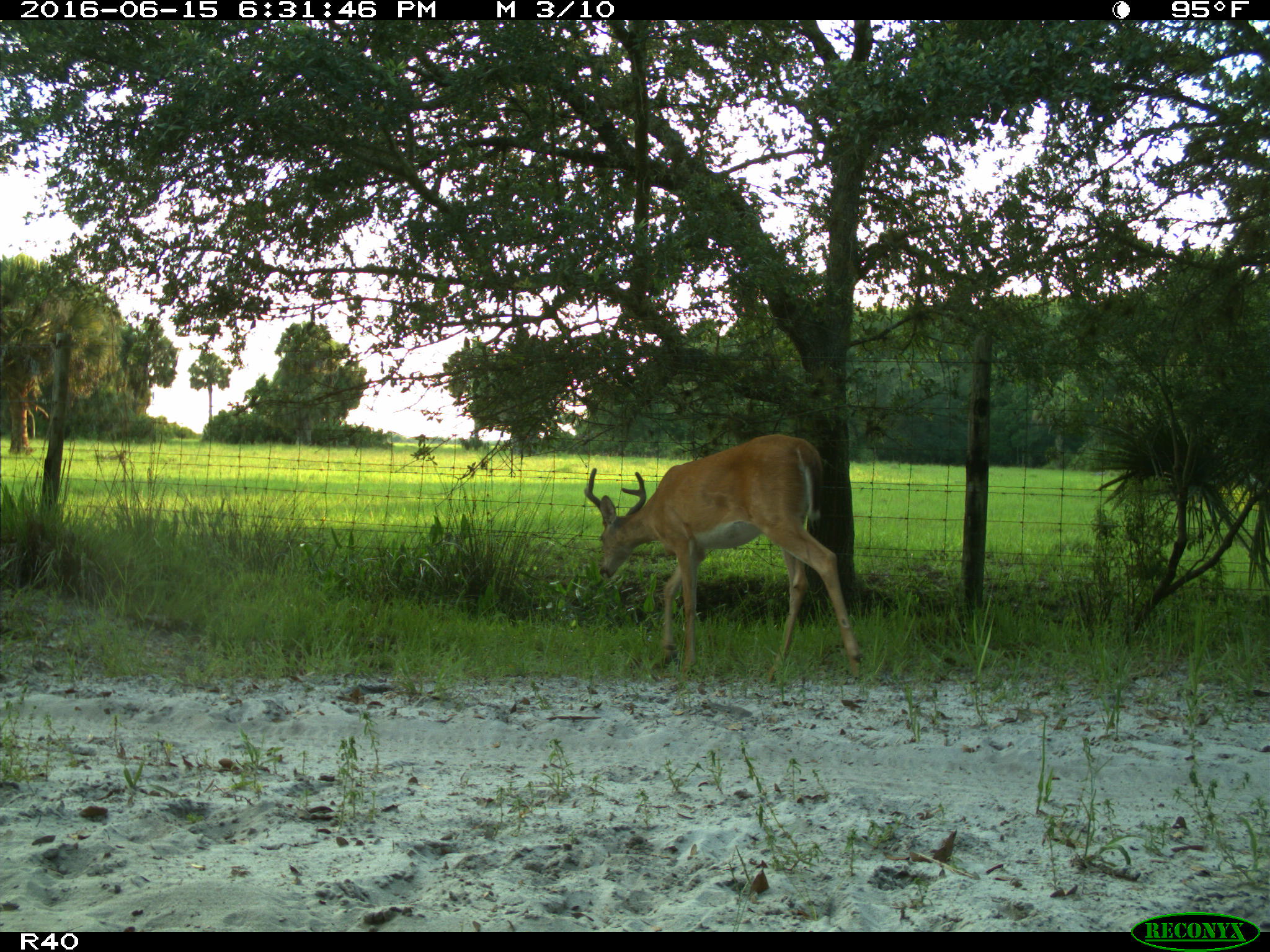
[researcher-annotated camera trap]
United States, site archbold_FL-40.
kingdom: Animalia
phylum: Chordata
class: Mammalia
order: Artiodactyla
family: Cervidae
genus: Odocoileus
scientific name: Odocoileus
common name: deer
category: unidentified deer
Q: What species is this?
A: Unidentified deer (deer) (Odocoileus).